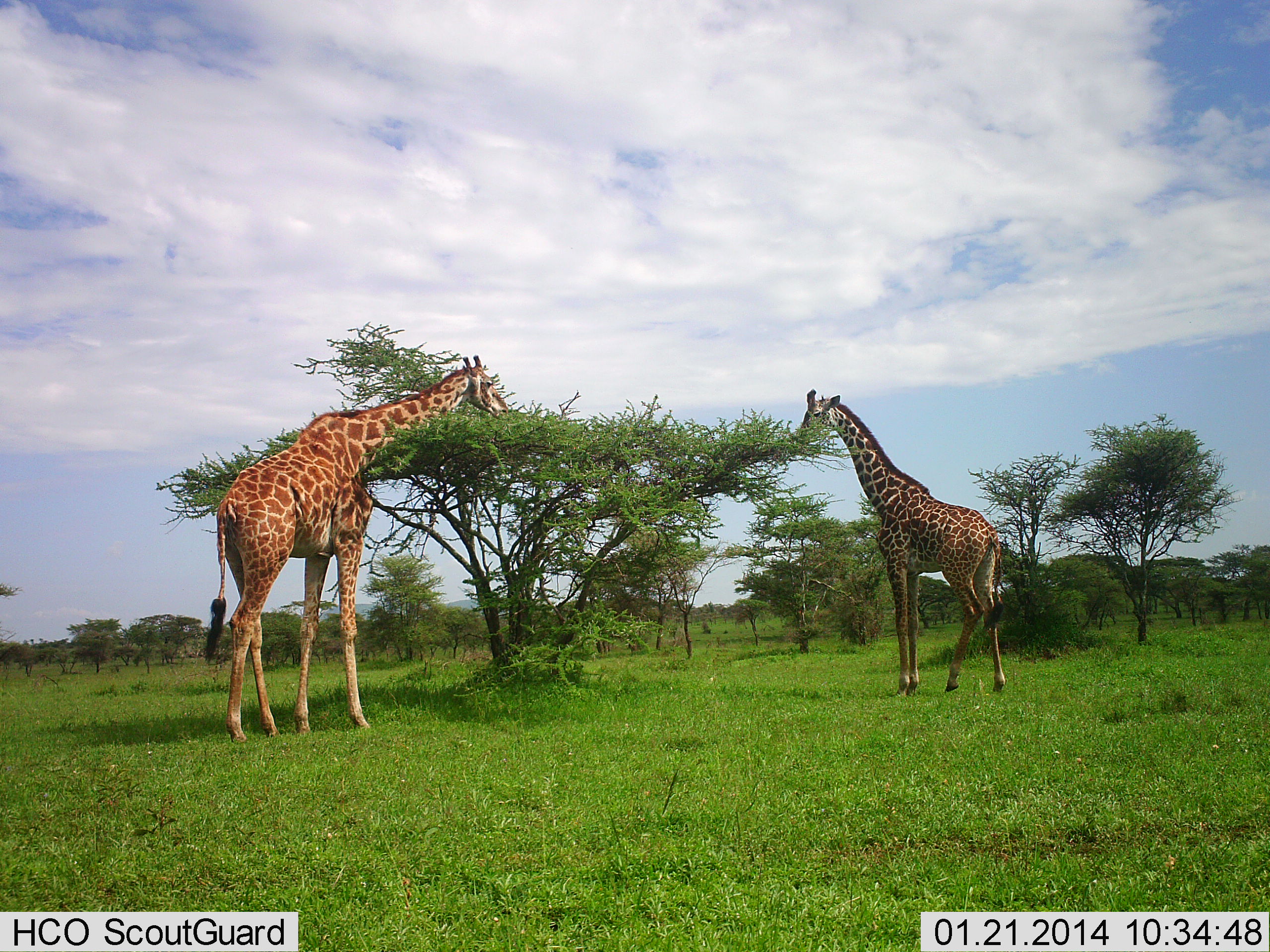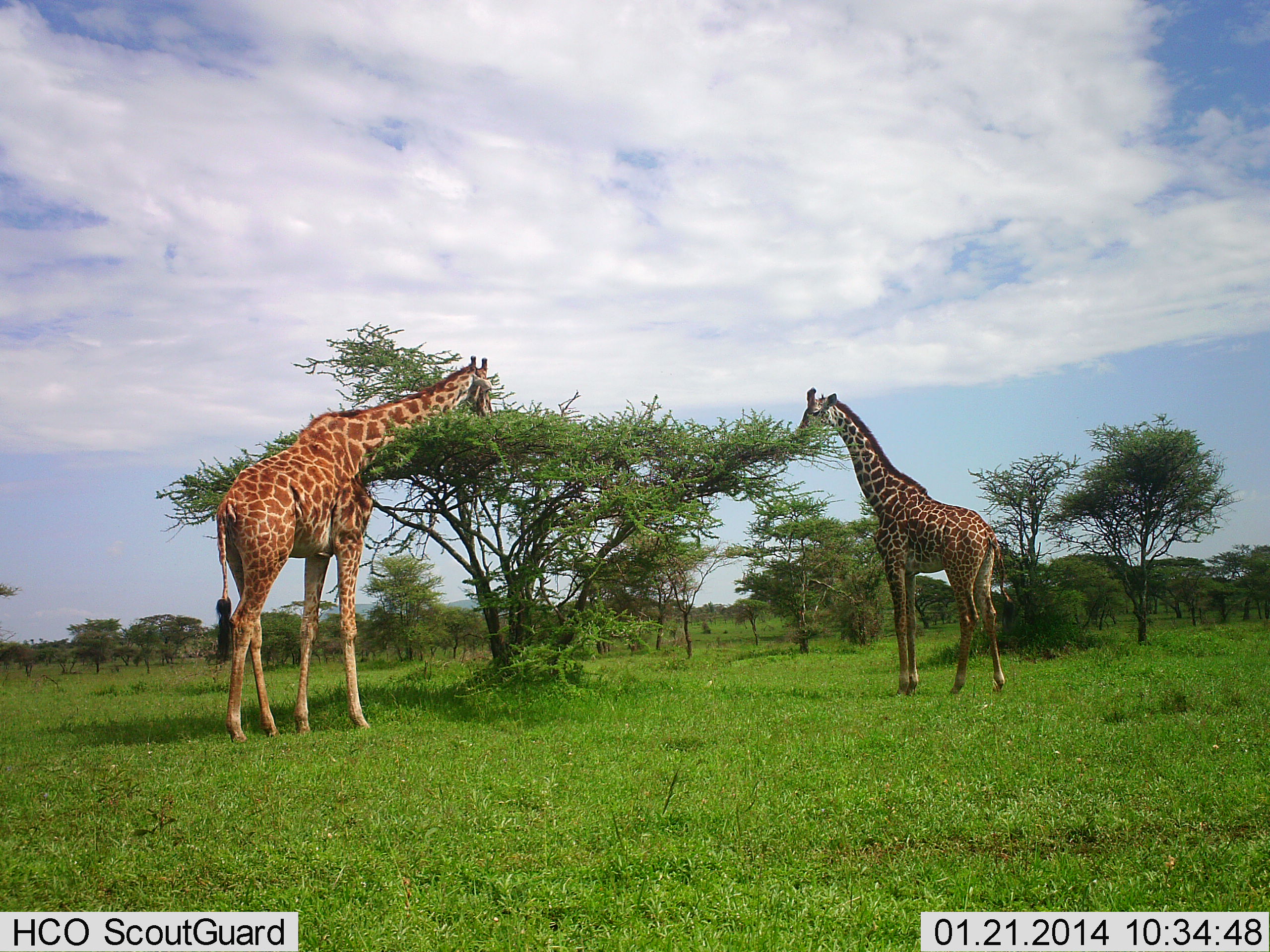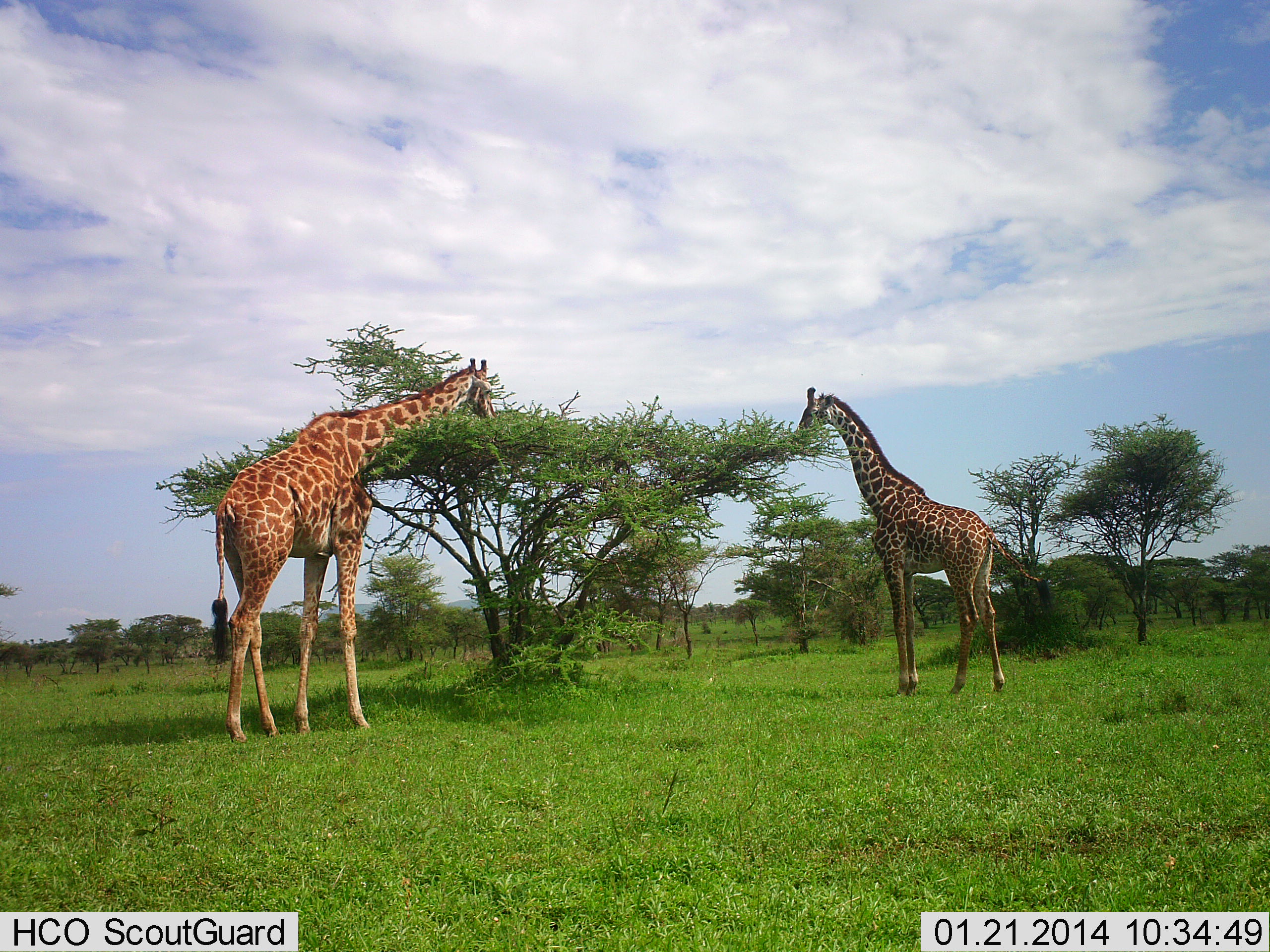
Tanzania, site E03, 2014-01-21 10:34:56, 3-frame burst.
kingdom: Animalia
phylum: Chordata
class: Mammalia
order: Artiodactyla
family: Giraffidae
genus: Giraffa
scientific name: Giraffa camelopardalis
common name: giraffe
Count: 2.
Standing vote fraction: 10%.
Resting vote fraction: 0%.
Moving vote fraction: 0%.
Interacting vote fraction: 0%.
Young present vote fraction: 10%.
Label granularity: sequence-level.